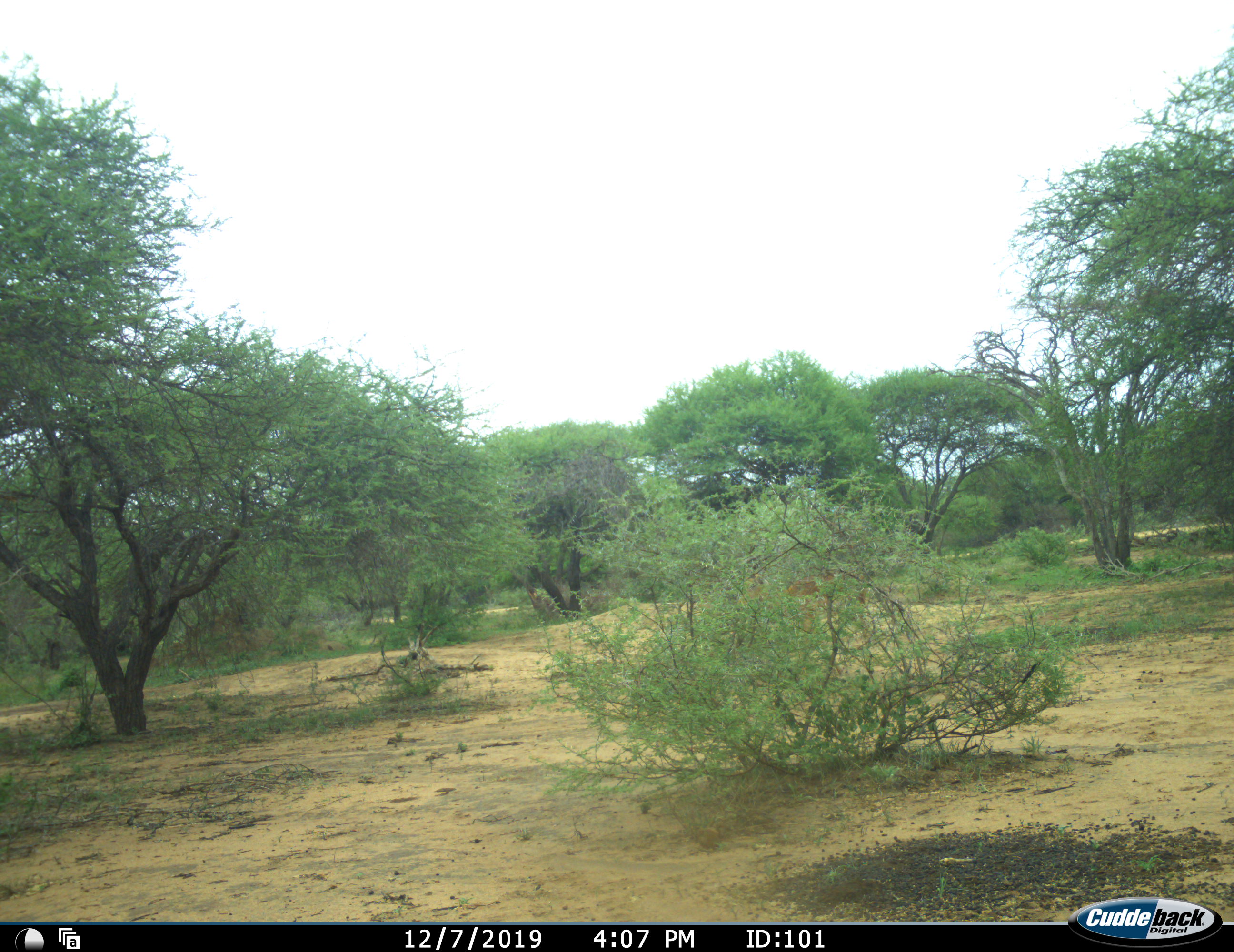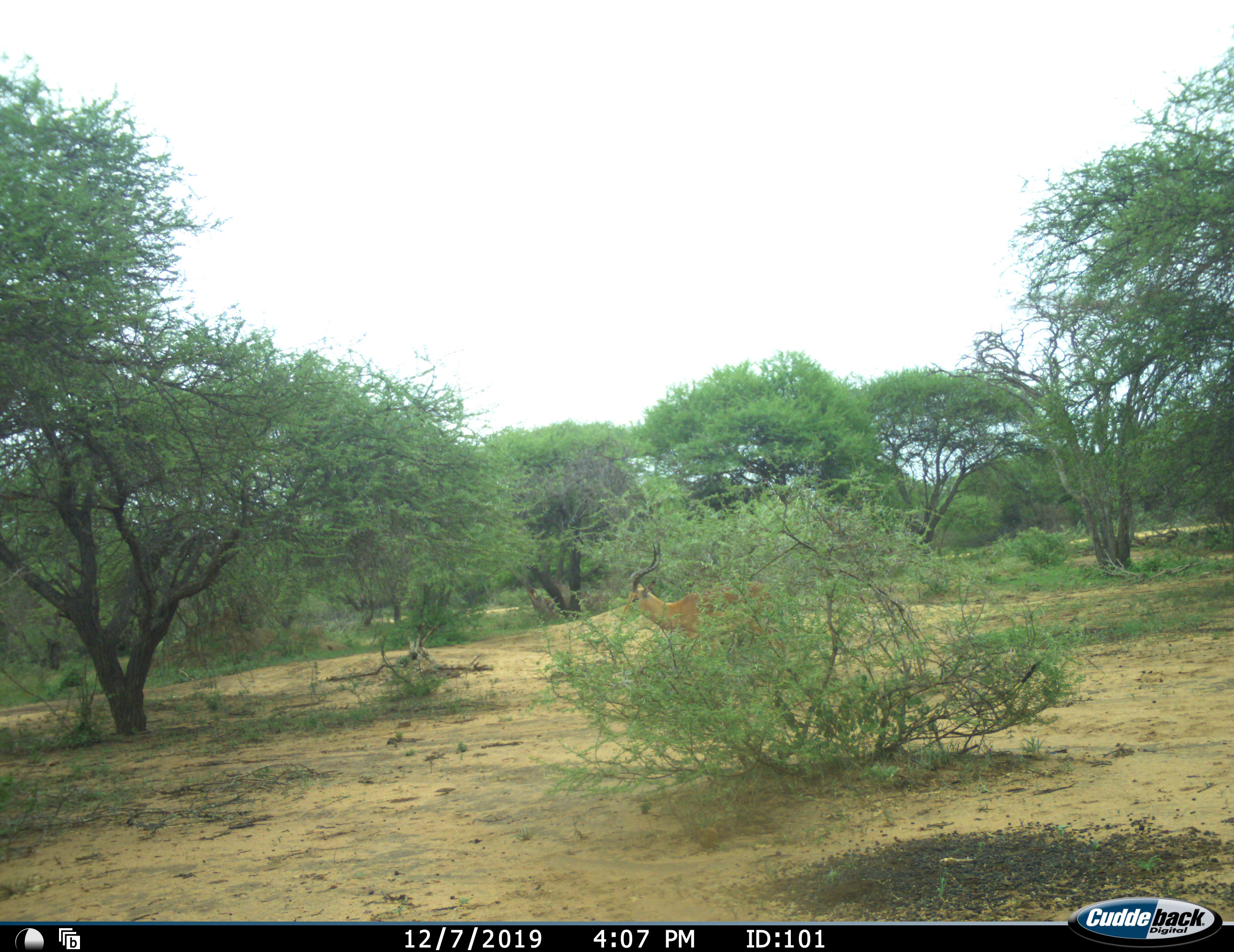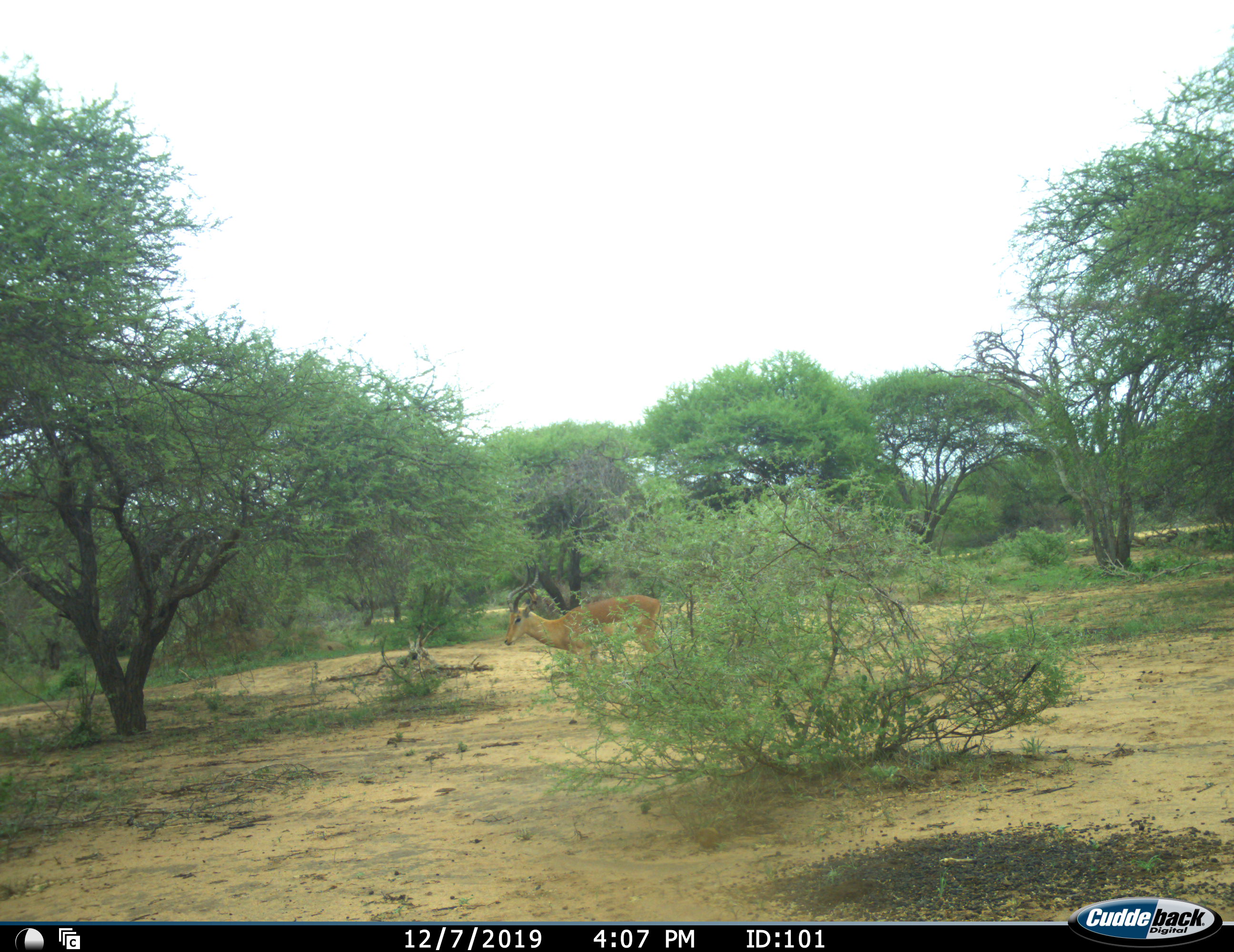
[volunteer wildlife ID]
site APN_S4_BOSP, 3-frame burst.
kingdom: Animalia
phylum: Chordata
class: Mammalia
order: Artiodactyla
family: Bovidae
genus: Aepyceros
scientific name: Aepyceros melampus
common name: impala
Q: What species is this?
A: Impala (Aepyceros melampus).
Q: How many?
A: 1.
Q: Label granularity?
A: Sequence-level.